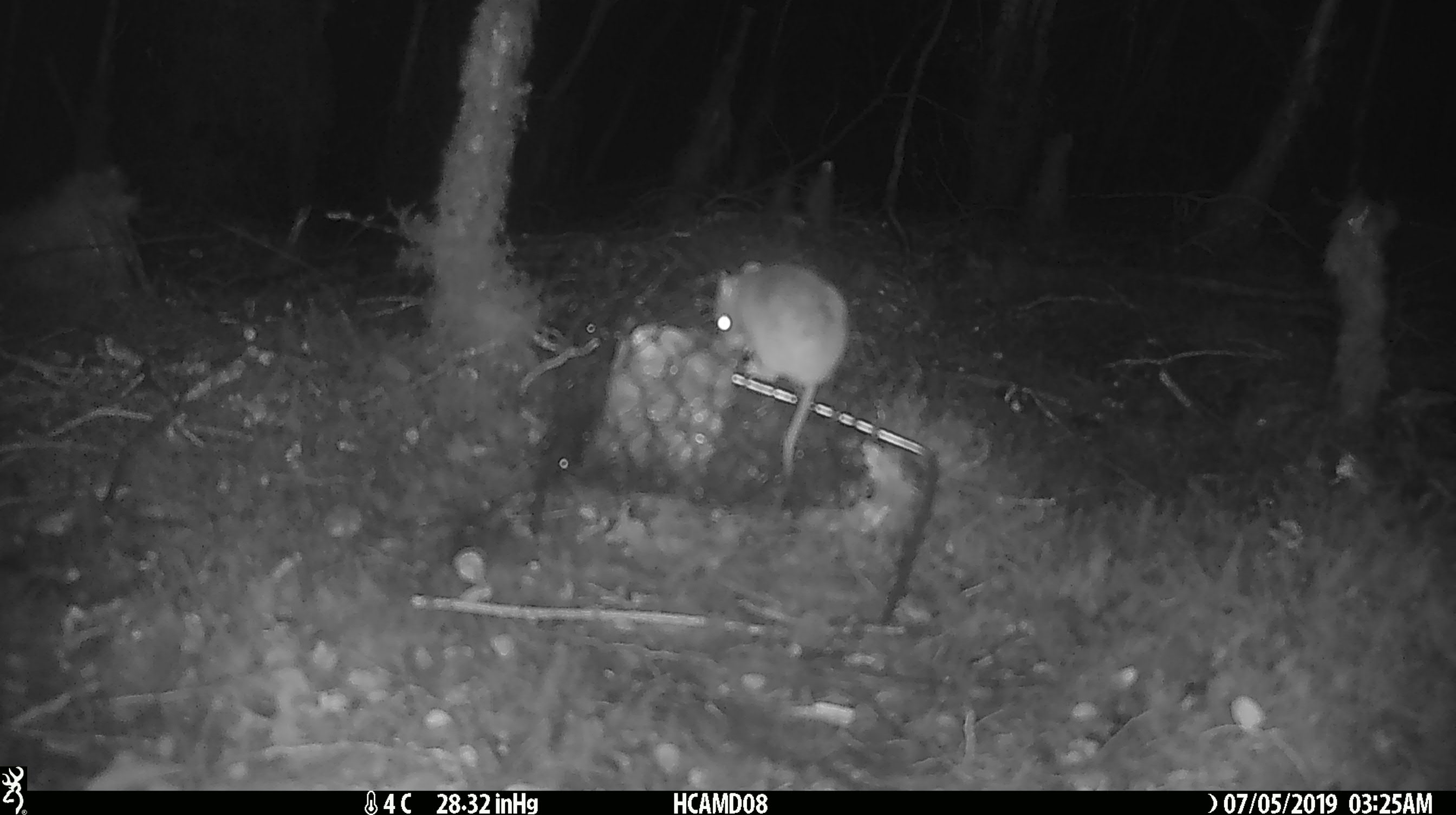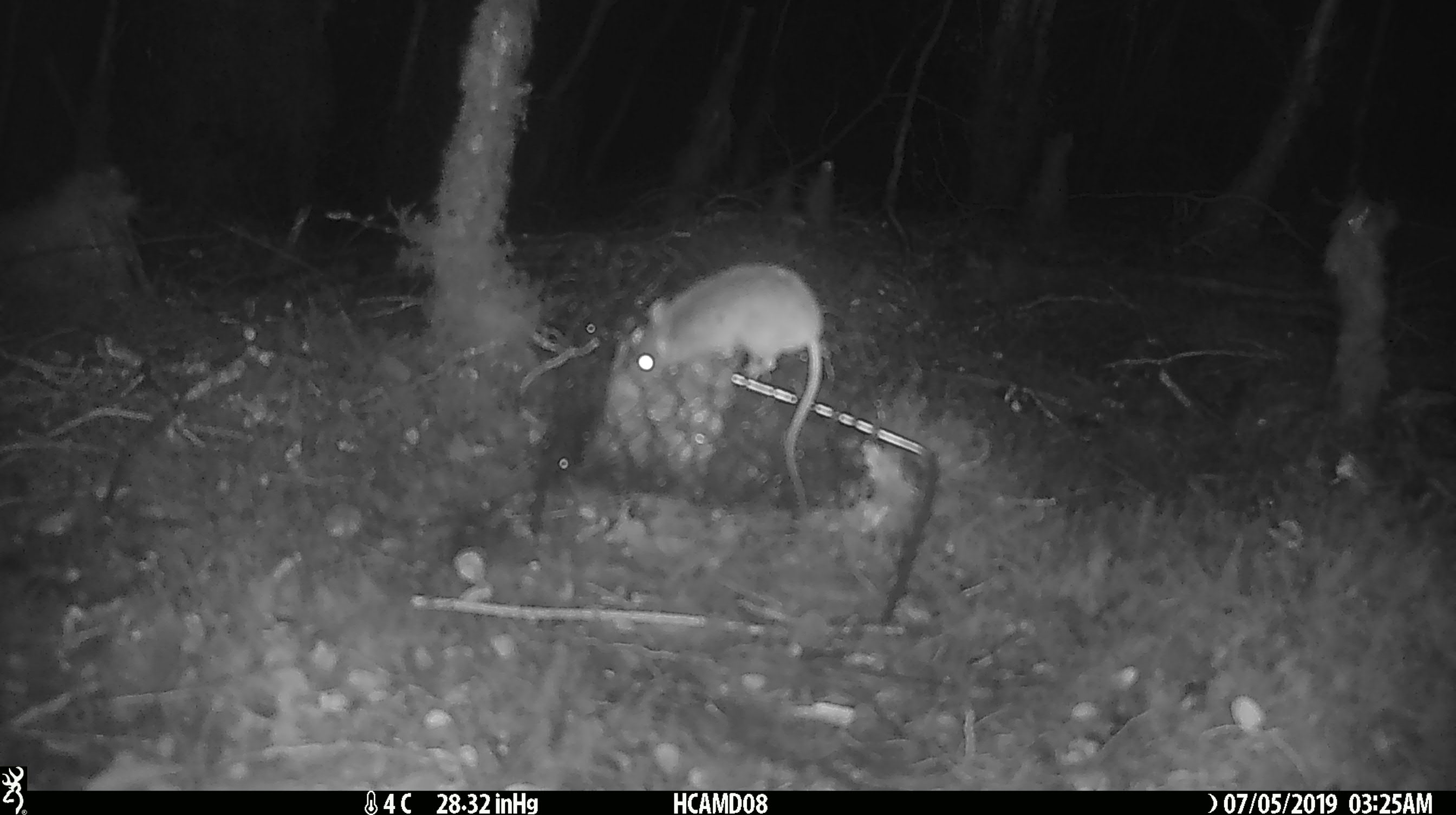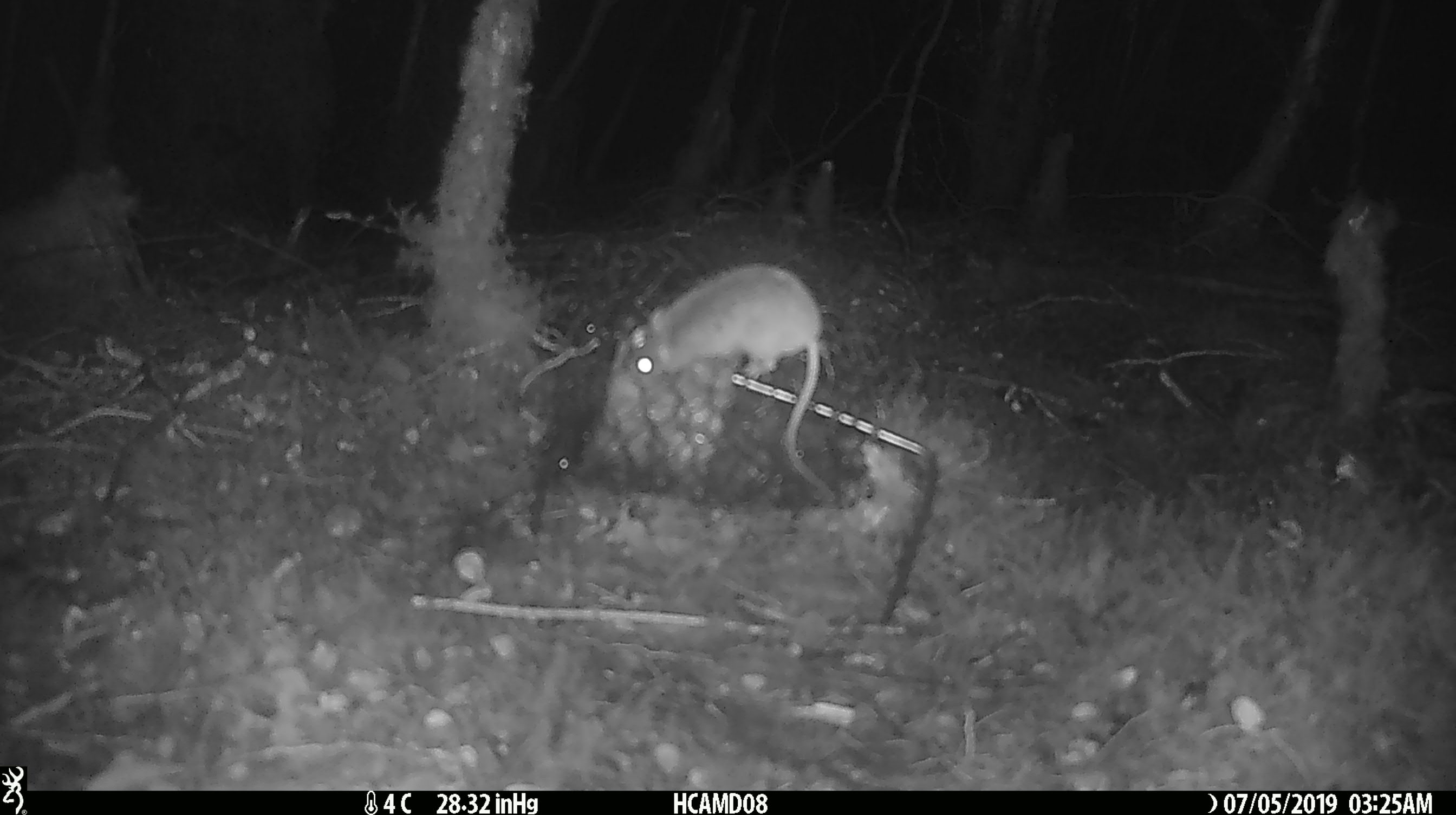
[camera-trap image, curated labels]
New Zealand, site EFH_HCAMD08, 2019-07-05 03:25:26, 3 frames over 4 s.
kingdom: Animalia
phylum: Chordata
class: Mammalia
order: Rodentia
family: Muridae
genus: Mus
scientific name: Mus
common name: mouse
Mouse (Mus).